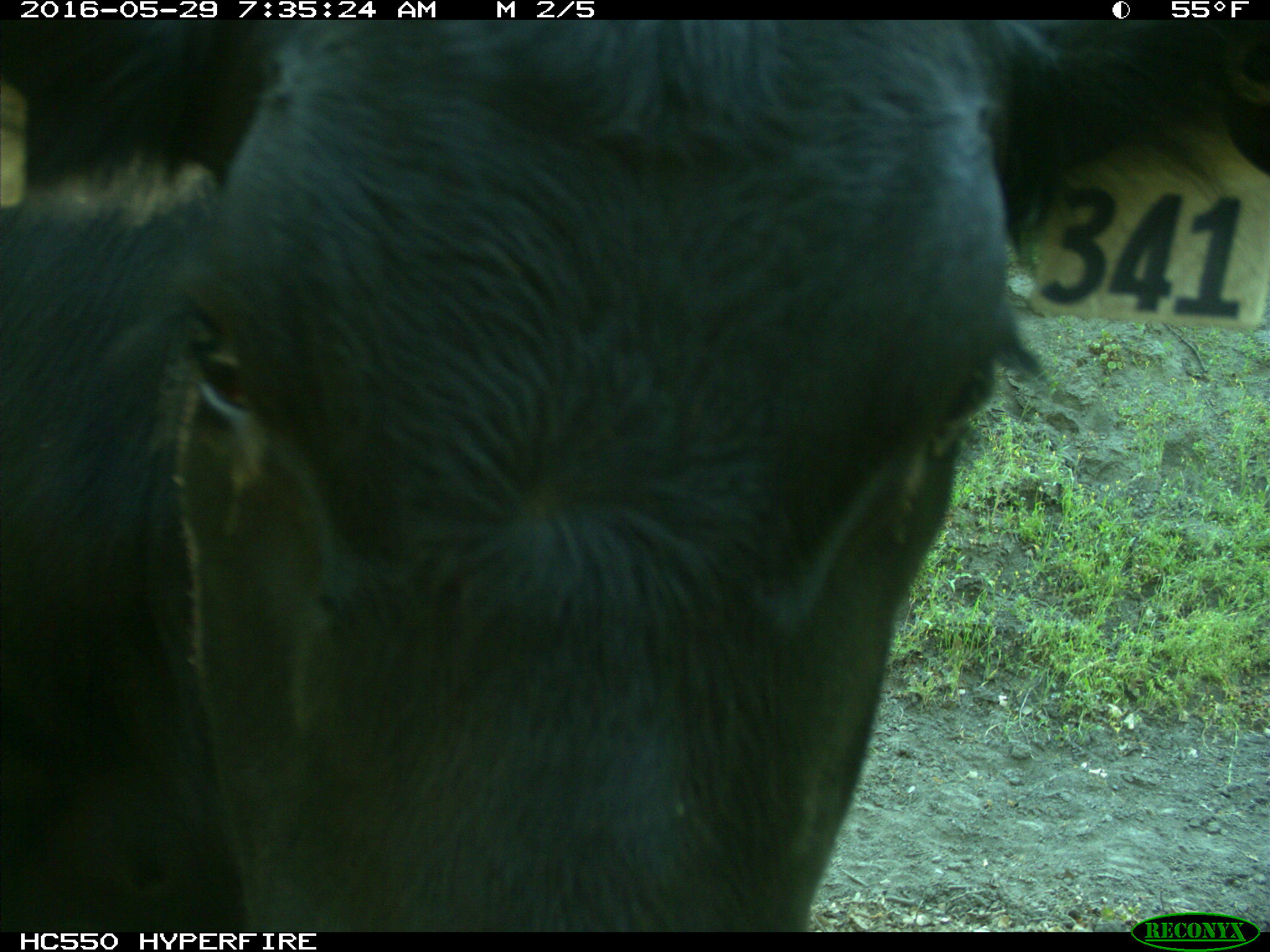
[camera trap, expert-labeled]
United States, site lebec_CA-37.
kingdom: Animalia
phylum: Chordata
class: Mammalia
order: Artiodactyla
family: Bovidae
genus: Bos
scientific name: Bos taurus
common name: domestic cow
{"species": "Bos taurus (domestic cow)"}